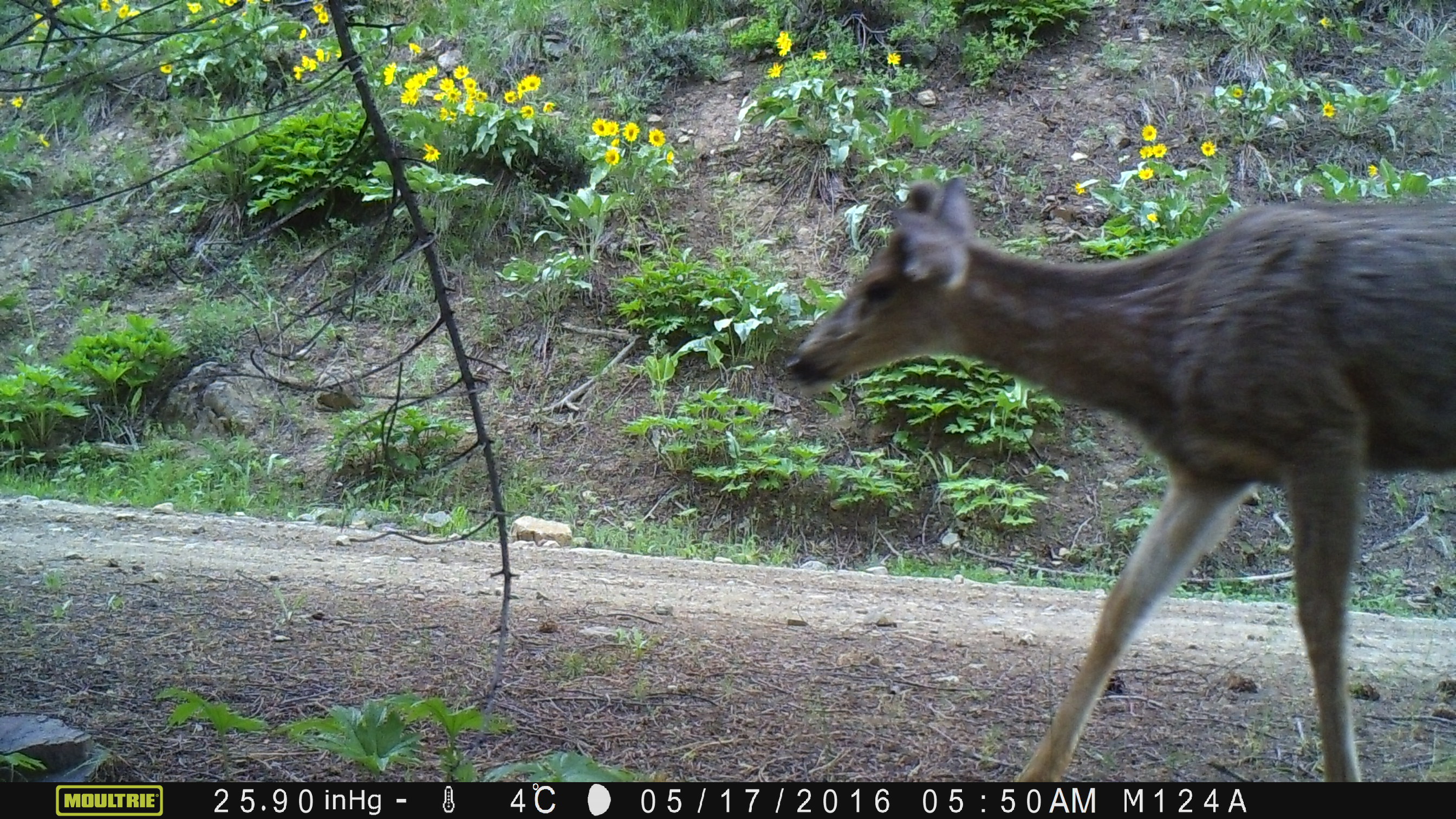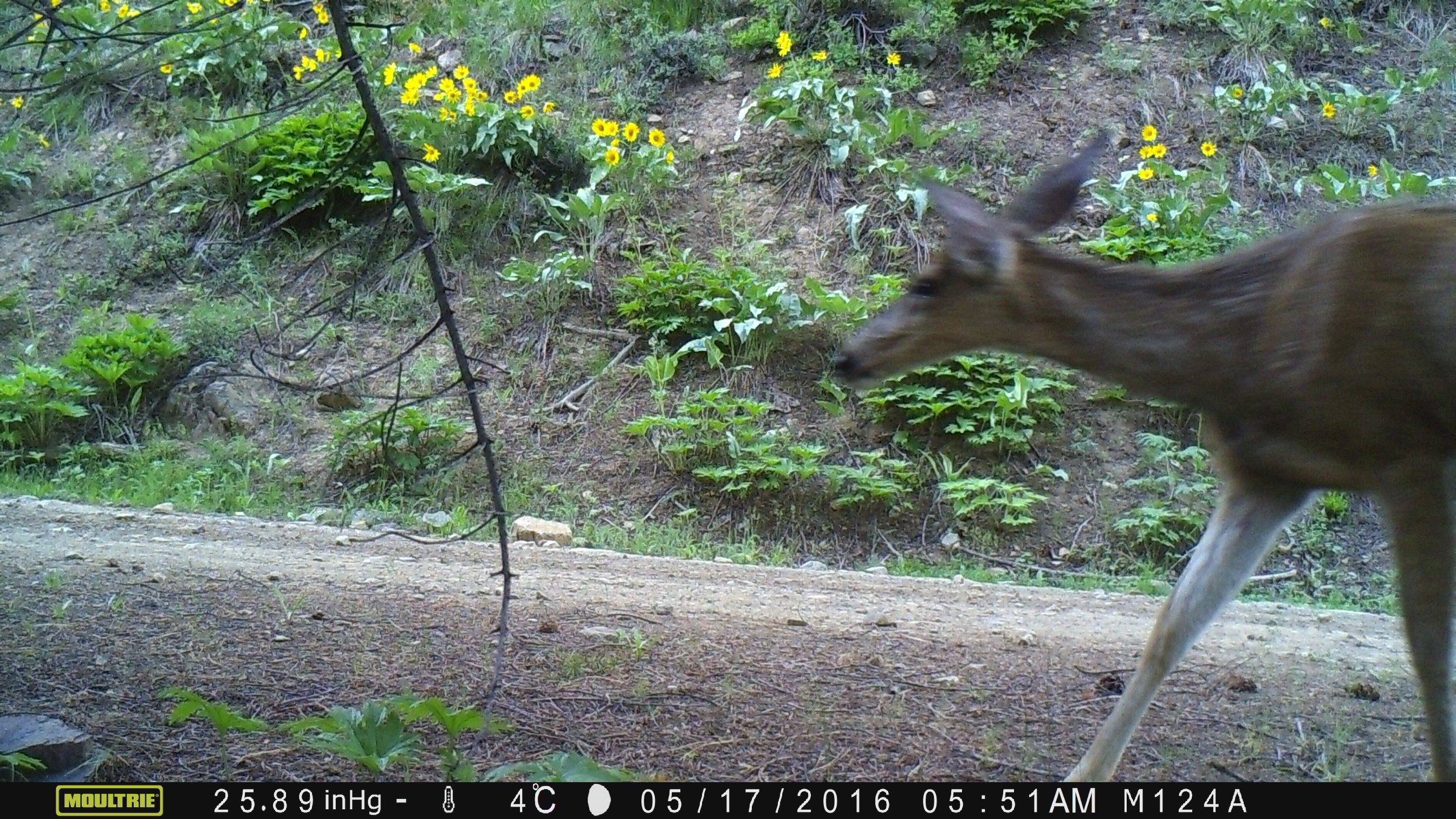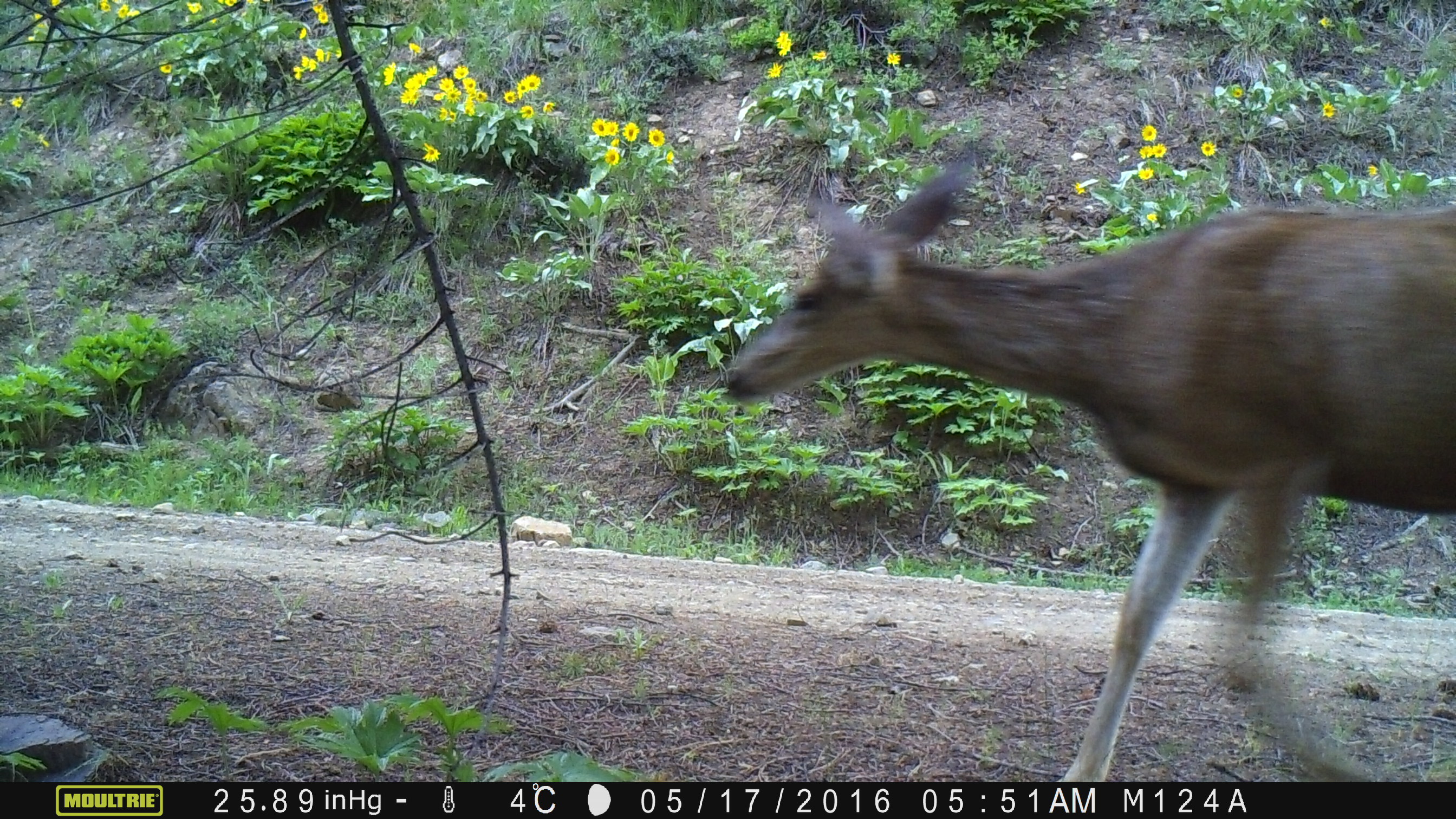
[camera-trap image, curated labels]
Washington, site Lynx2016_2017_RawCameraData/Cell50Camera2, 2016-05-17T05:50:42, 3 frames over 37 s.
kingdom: Animalia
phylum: Chordata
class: Mammalia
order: Artiodactyla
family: Cervidae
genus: Odocoileus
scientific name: Odocoileus hemionus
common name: mule deer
Odocoileus hemionus (mule deer). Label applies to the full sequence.